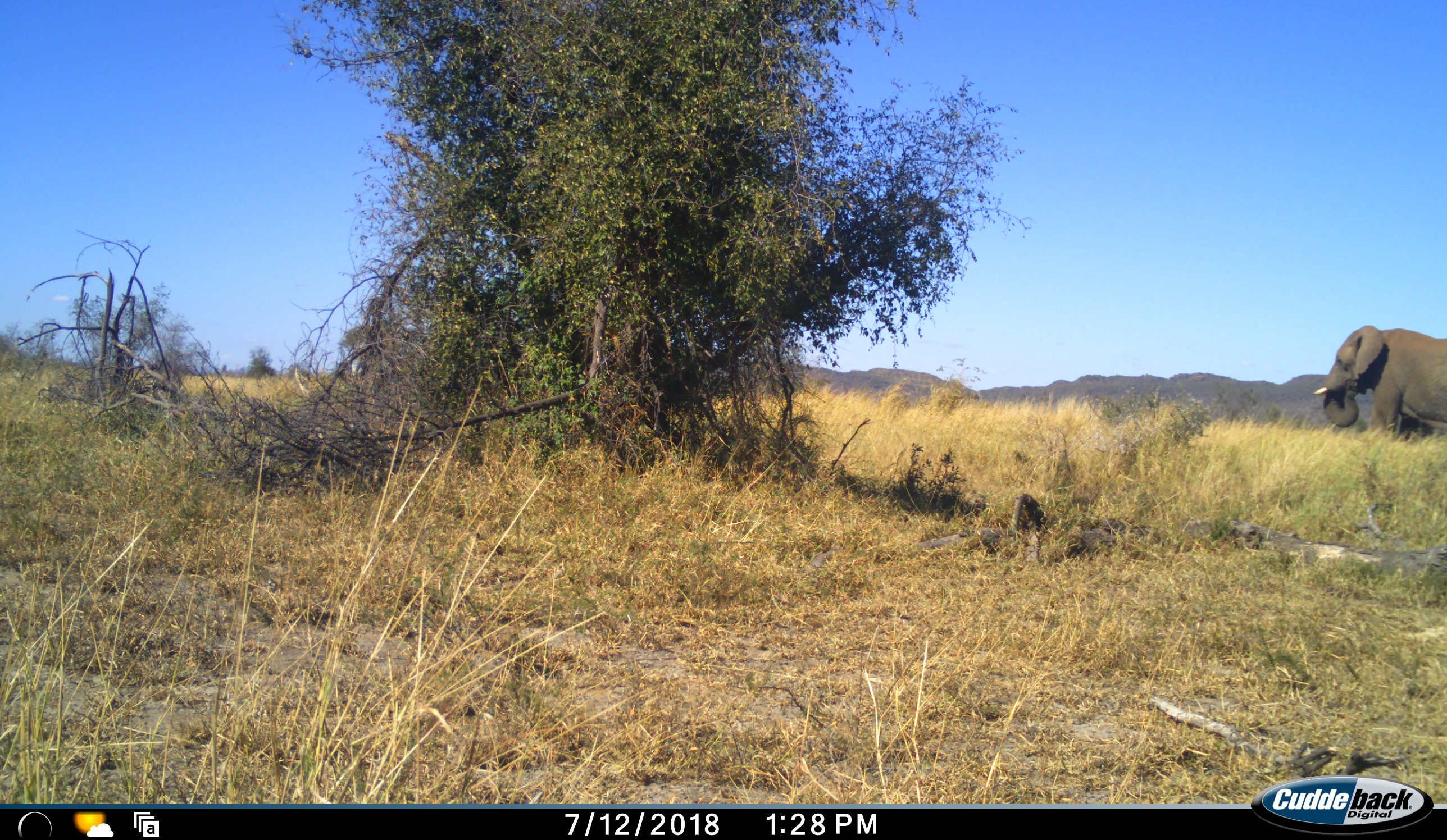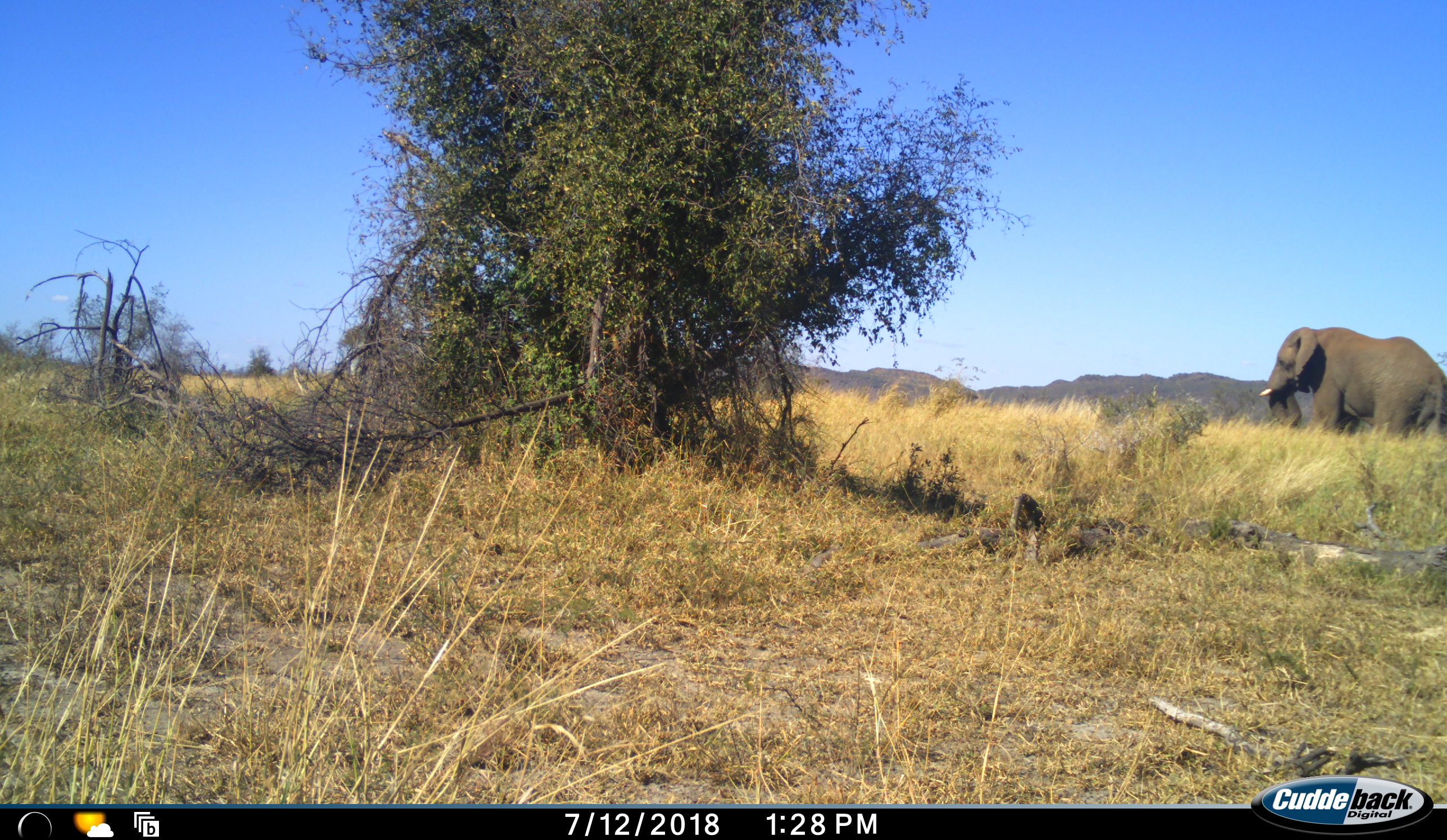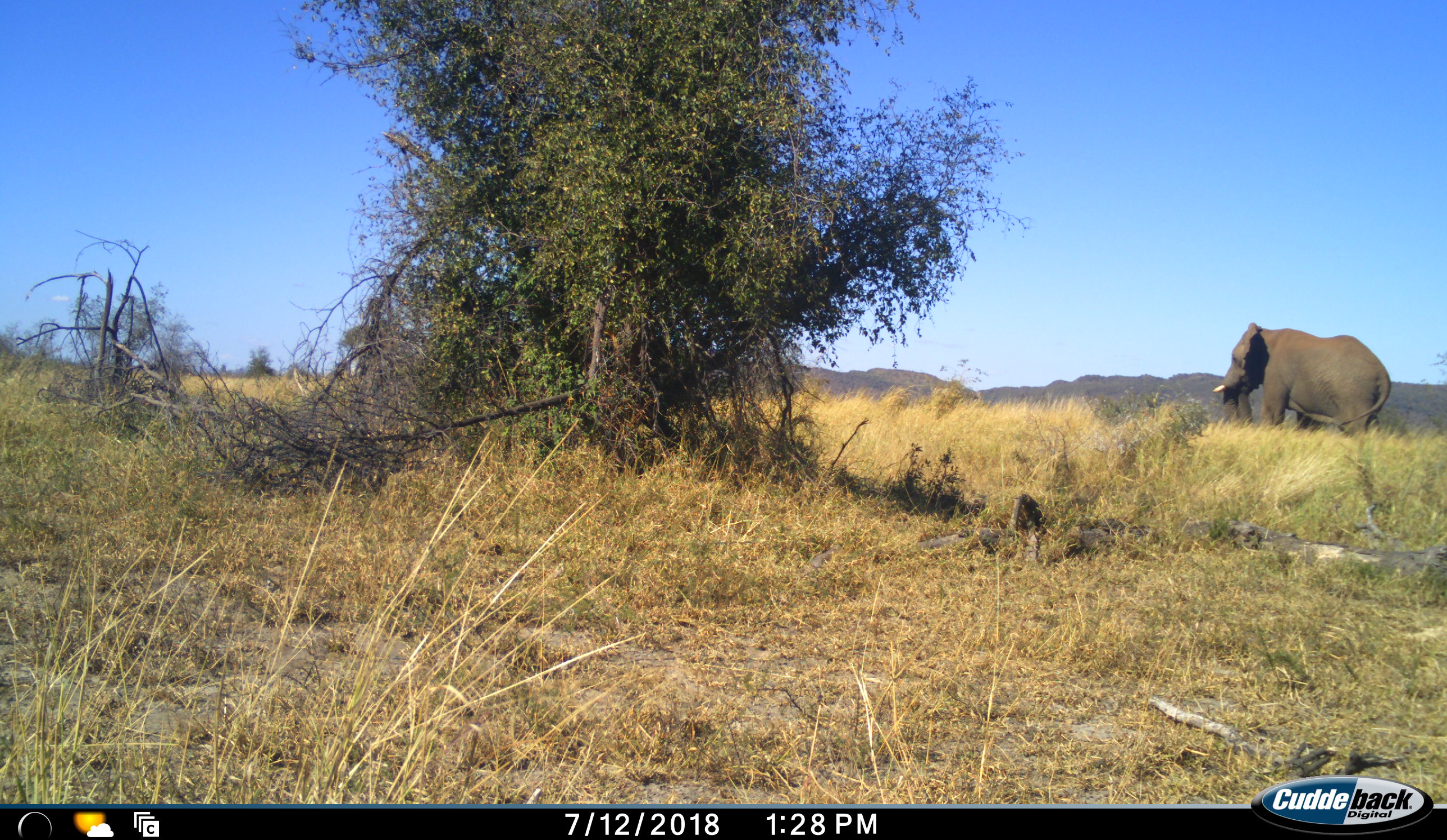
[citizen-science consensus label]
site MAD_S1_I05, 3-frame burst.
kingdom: Animalia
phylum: Chordata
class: Mammalia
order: Proboscidea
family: Elephantidae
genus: Loxodonta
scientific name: Loxodonta africana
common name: african bush elephant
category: elephant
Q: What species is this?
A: Elephant (african bush elephant) (Loxodonta africana).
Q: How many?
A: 1.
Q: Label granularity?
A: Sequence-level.